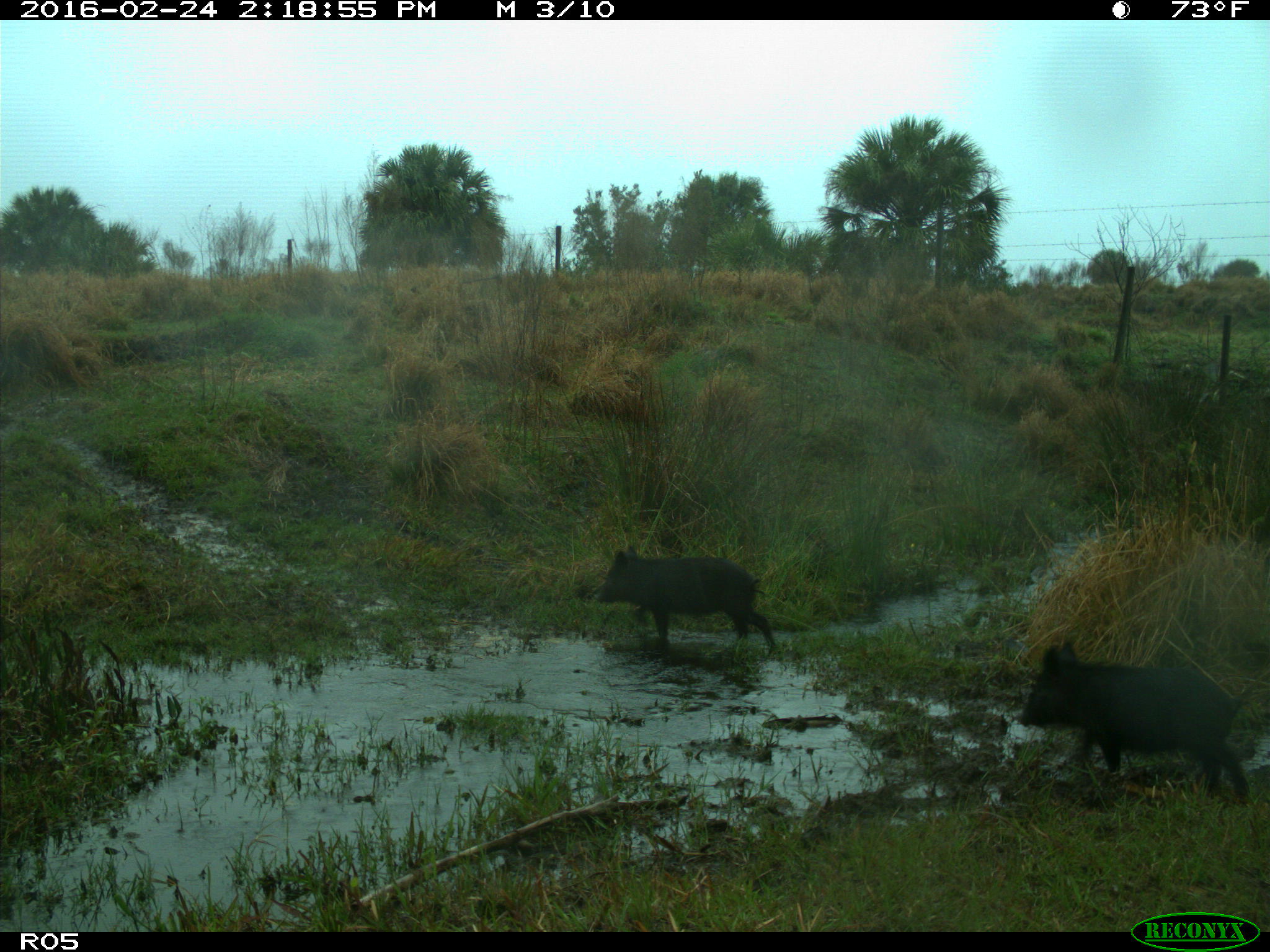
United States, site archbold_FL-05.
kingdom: Animalia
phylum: Chordata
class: Mammalia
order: Artiodactyla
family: Suidae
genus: Sus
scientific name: Sus scrofa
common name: wild boar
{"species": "Sus scrofa (wild boar)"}